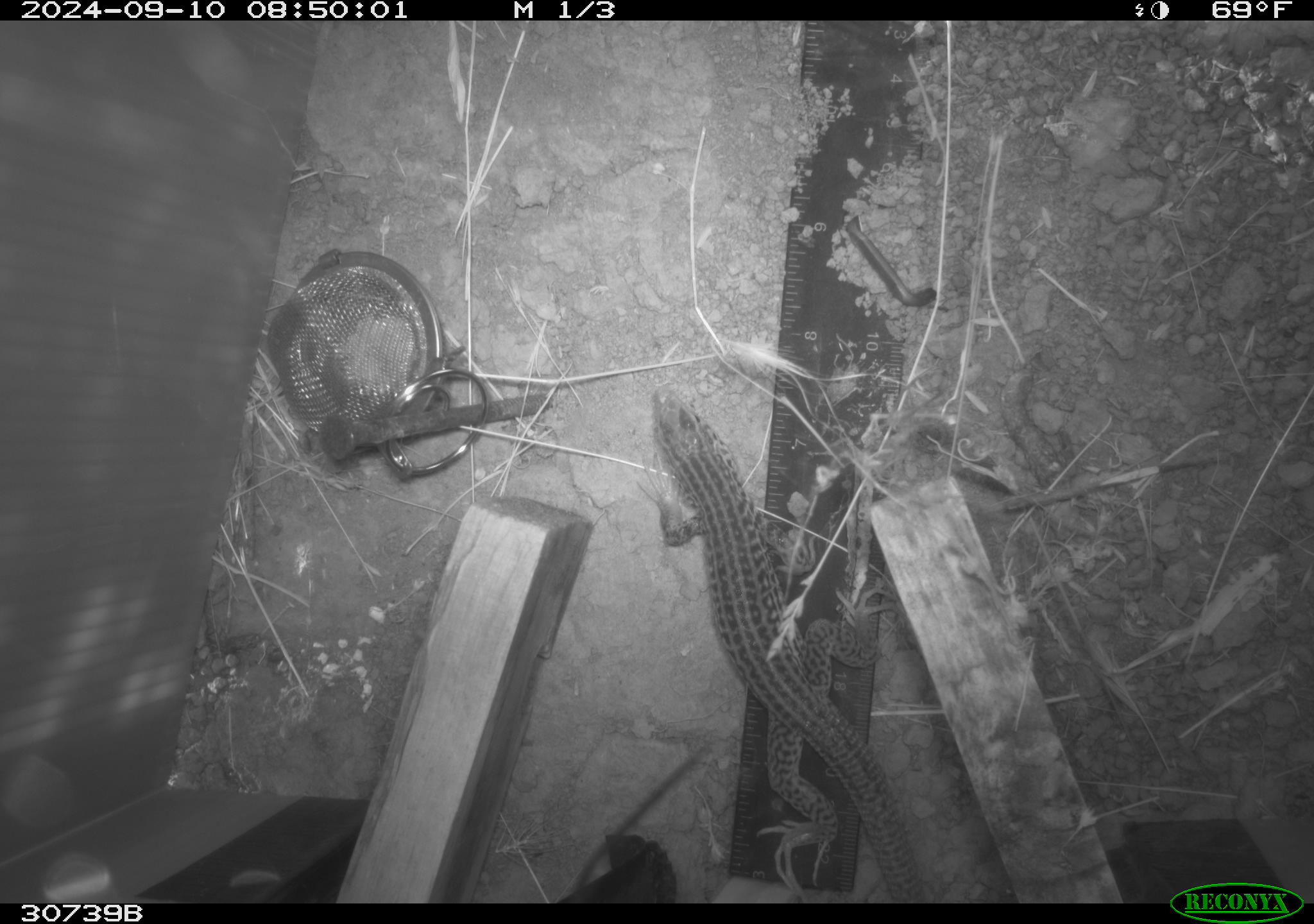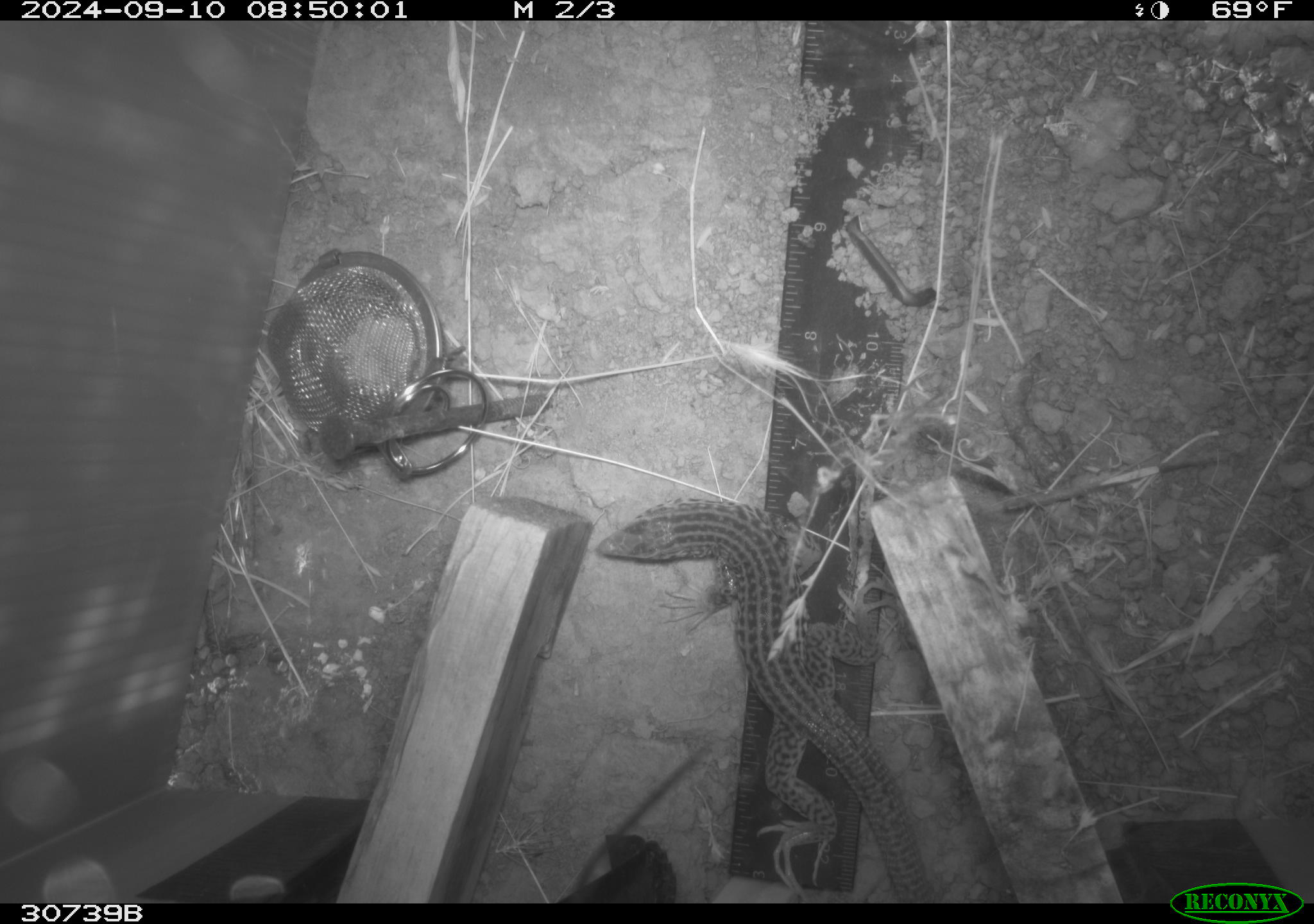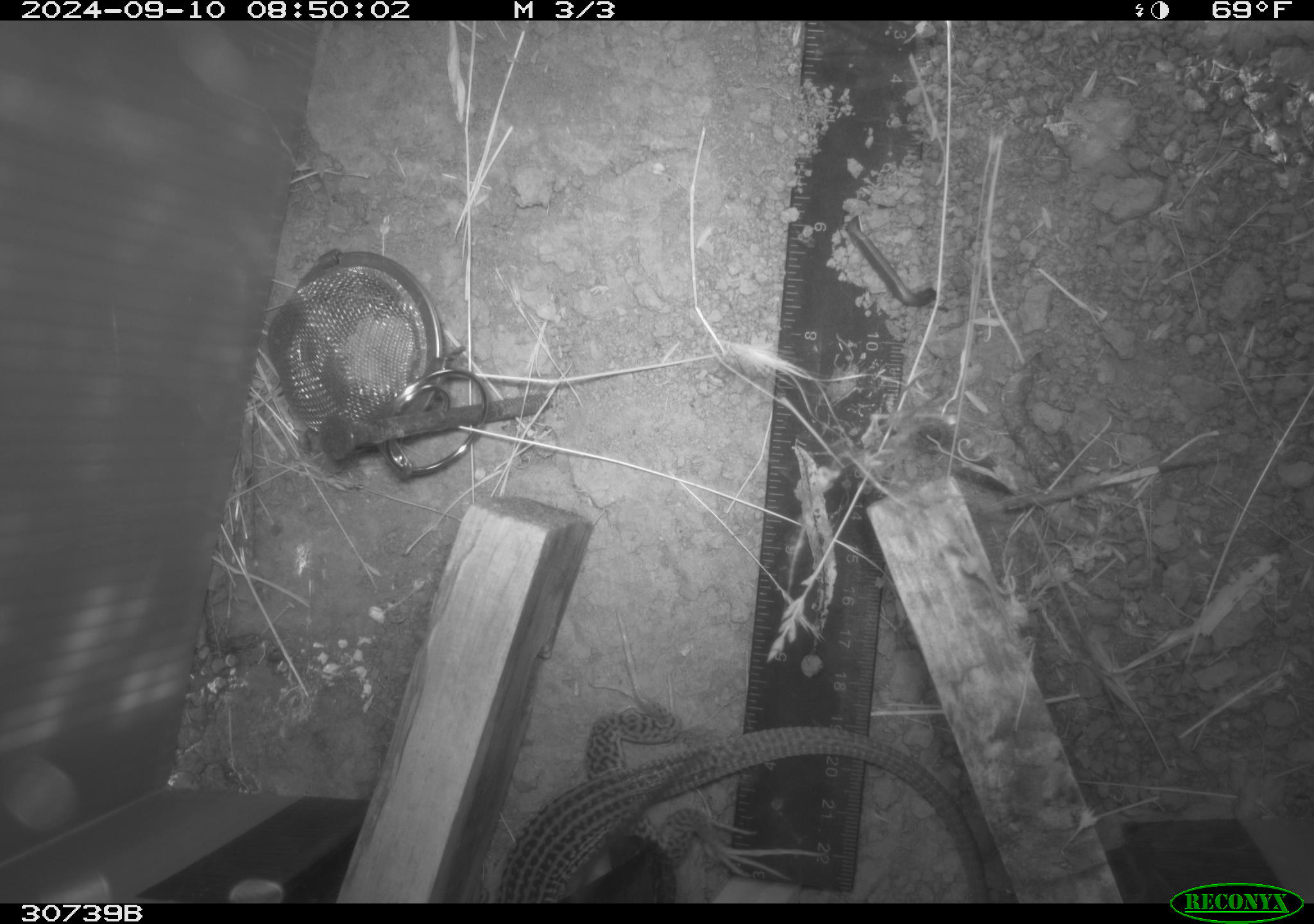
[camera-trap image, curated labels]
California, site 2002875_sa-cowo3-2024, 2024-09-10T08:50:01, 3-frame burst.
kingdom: Animalia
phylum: Chordata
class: Reptilia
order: Squamata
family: Teiidae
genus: Aspidoscelis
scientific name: Aspidoscelis tigris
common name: western whiptail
Western whiptail (Aspidoscelis tigris).